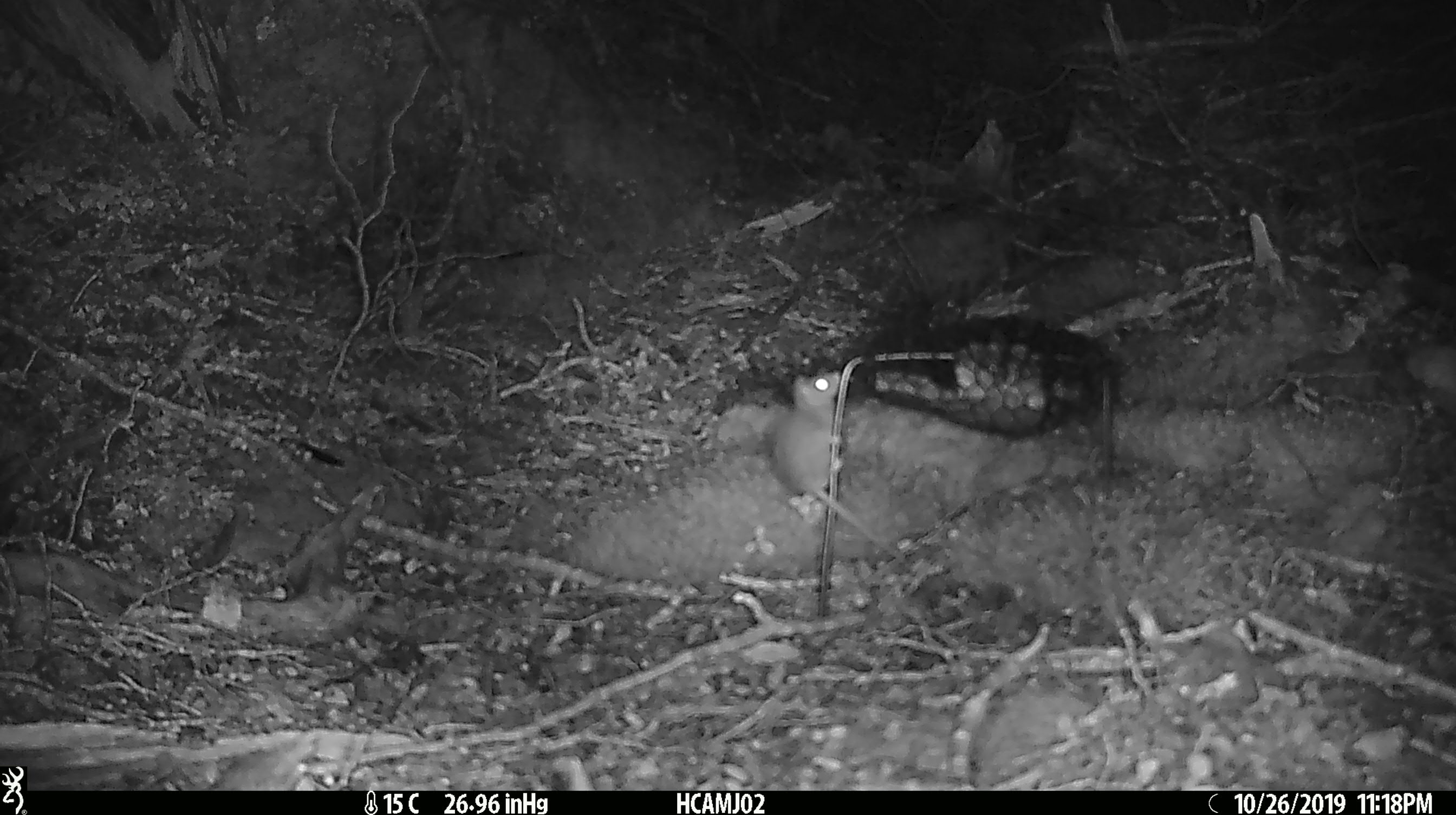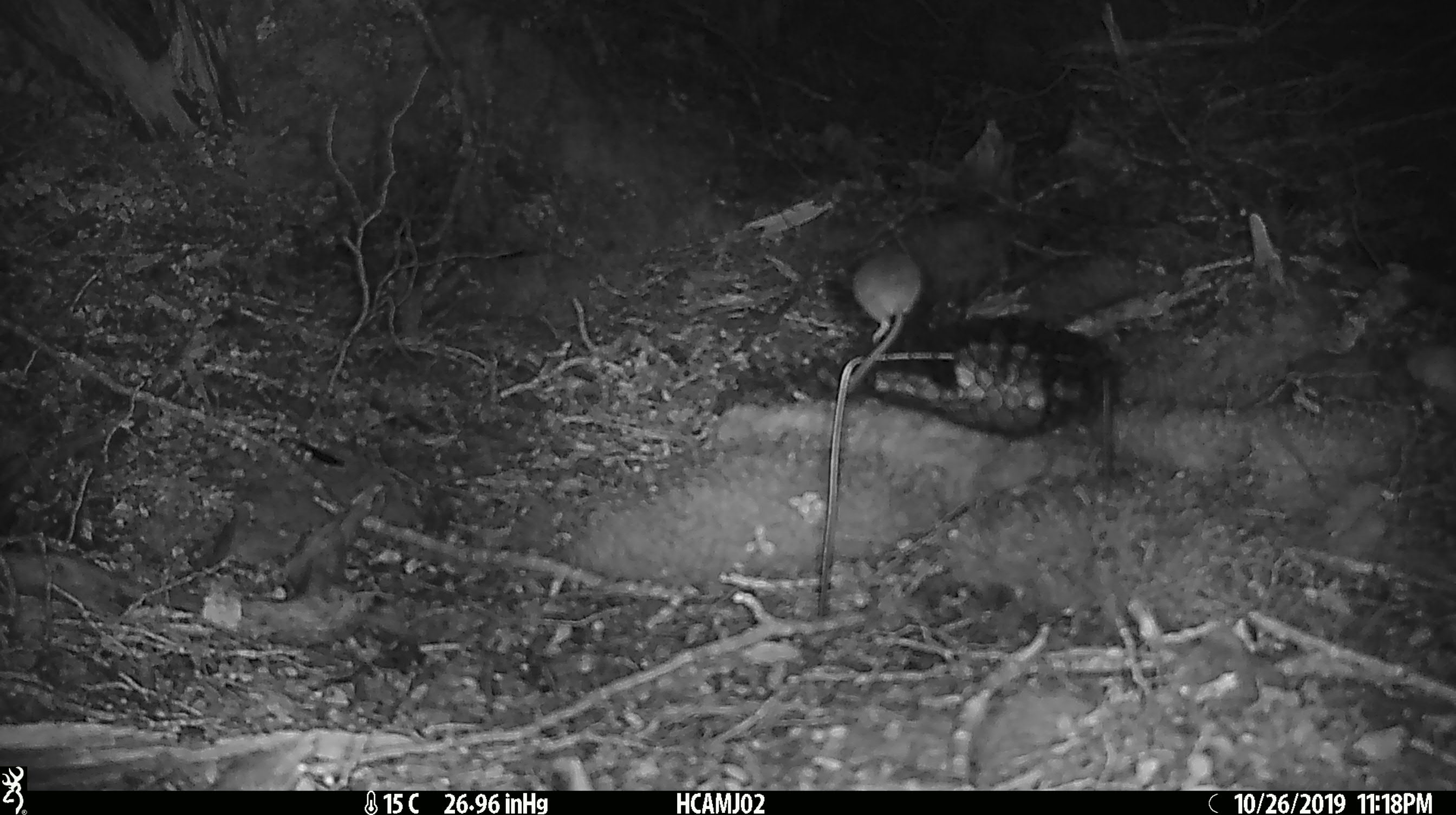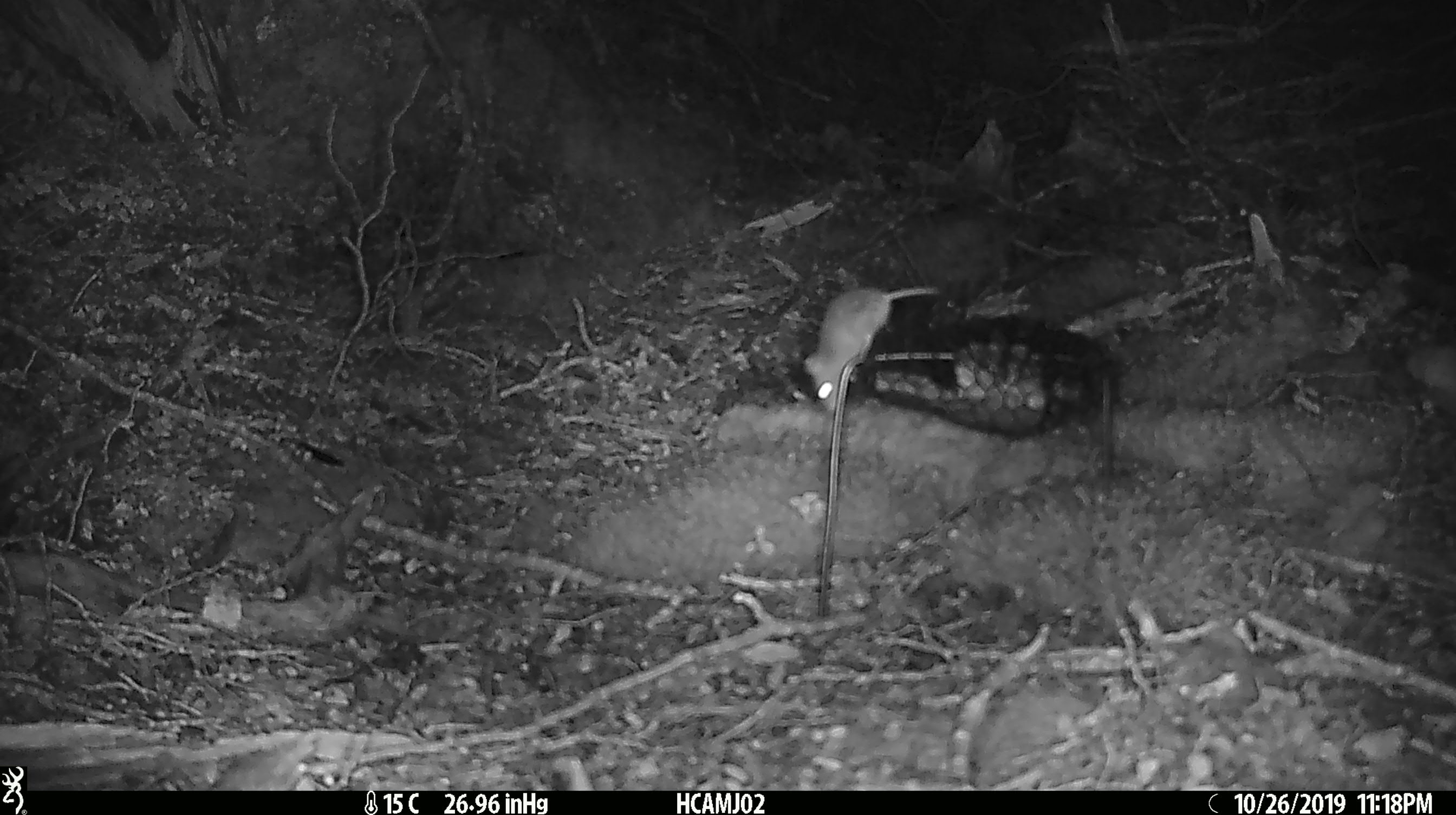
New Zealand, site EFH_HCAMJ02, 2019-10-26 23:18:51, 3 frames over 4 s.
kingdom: Animalia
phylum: Chordata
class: Mammalia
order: Rodentia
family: Muridae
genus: Mus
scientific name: Mus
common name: mouse